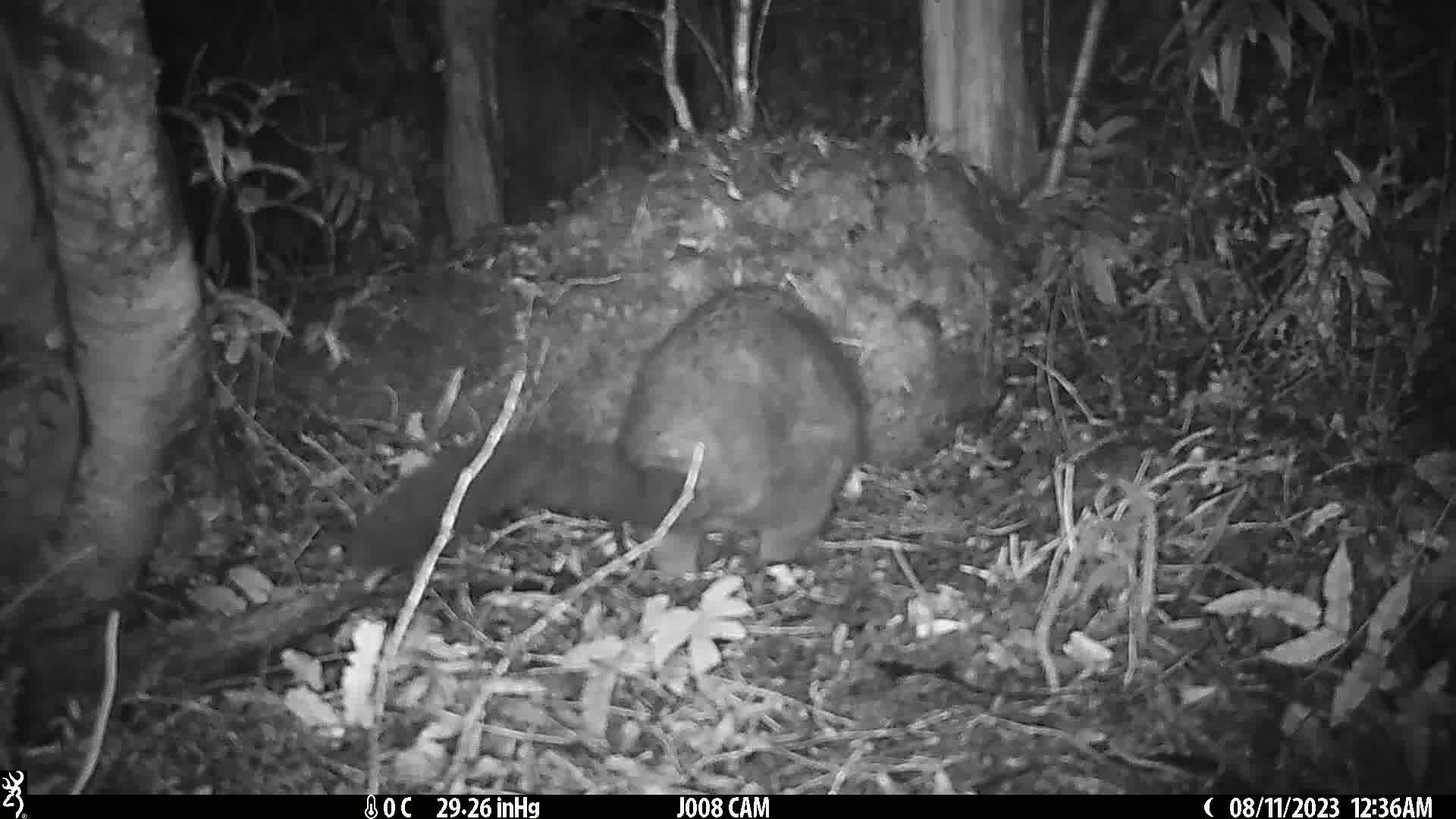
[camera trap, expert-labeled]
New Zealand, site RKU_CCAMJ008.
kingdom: Animalia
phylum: Chordata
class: Mammalia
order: Diprotodontia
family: Phalangeridae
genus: Trichosurus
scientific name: Trichosurus vulpecula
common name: common brushtail possum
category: possum